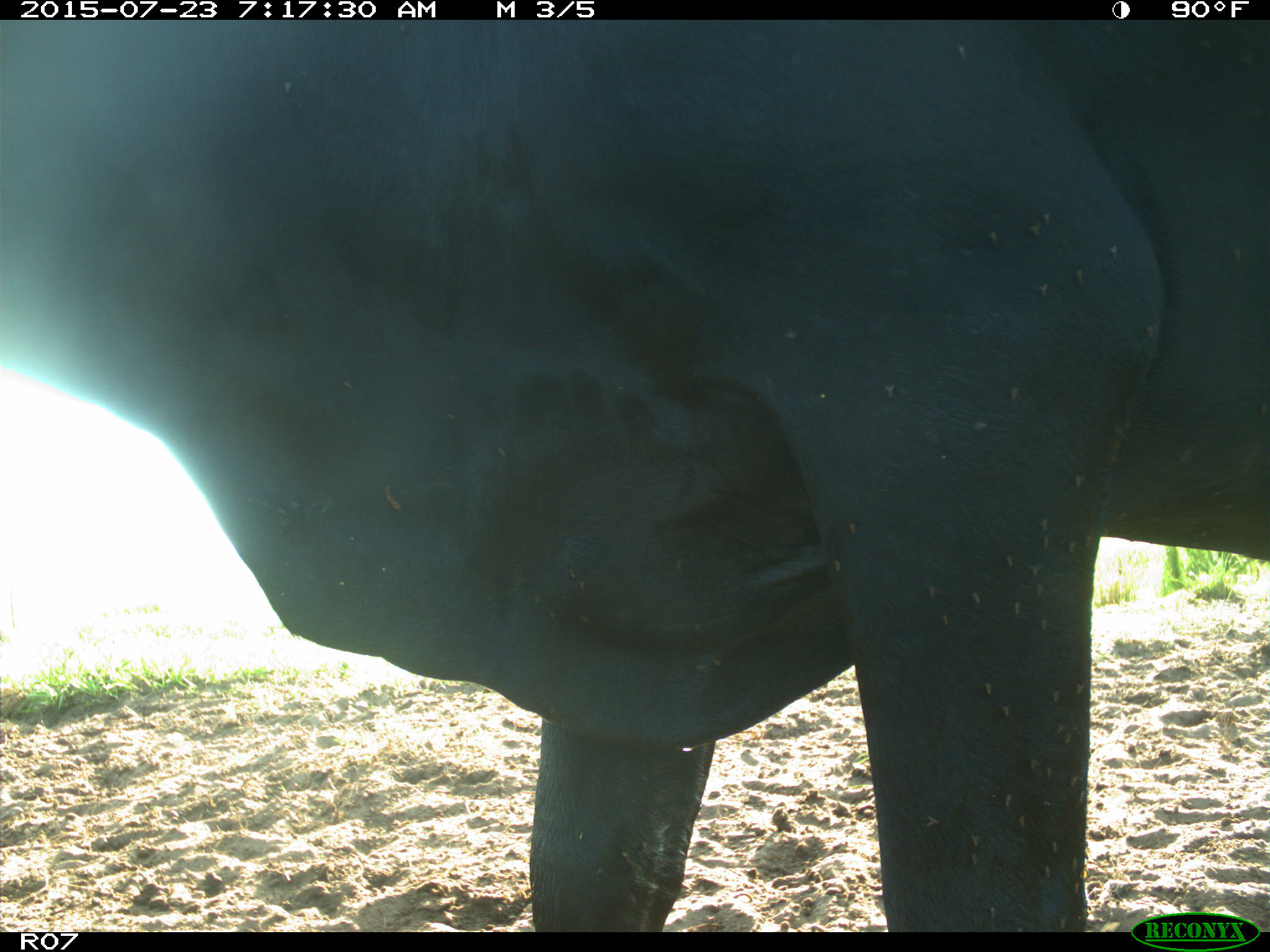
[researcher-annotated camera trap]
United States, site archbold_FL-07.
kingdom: Animalia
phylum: Chordata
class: Mammalia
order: Artiodactyla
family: Bovidae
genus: Bos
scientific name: Bos taurus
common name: domestic cow